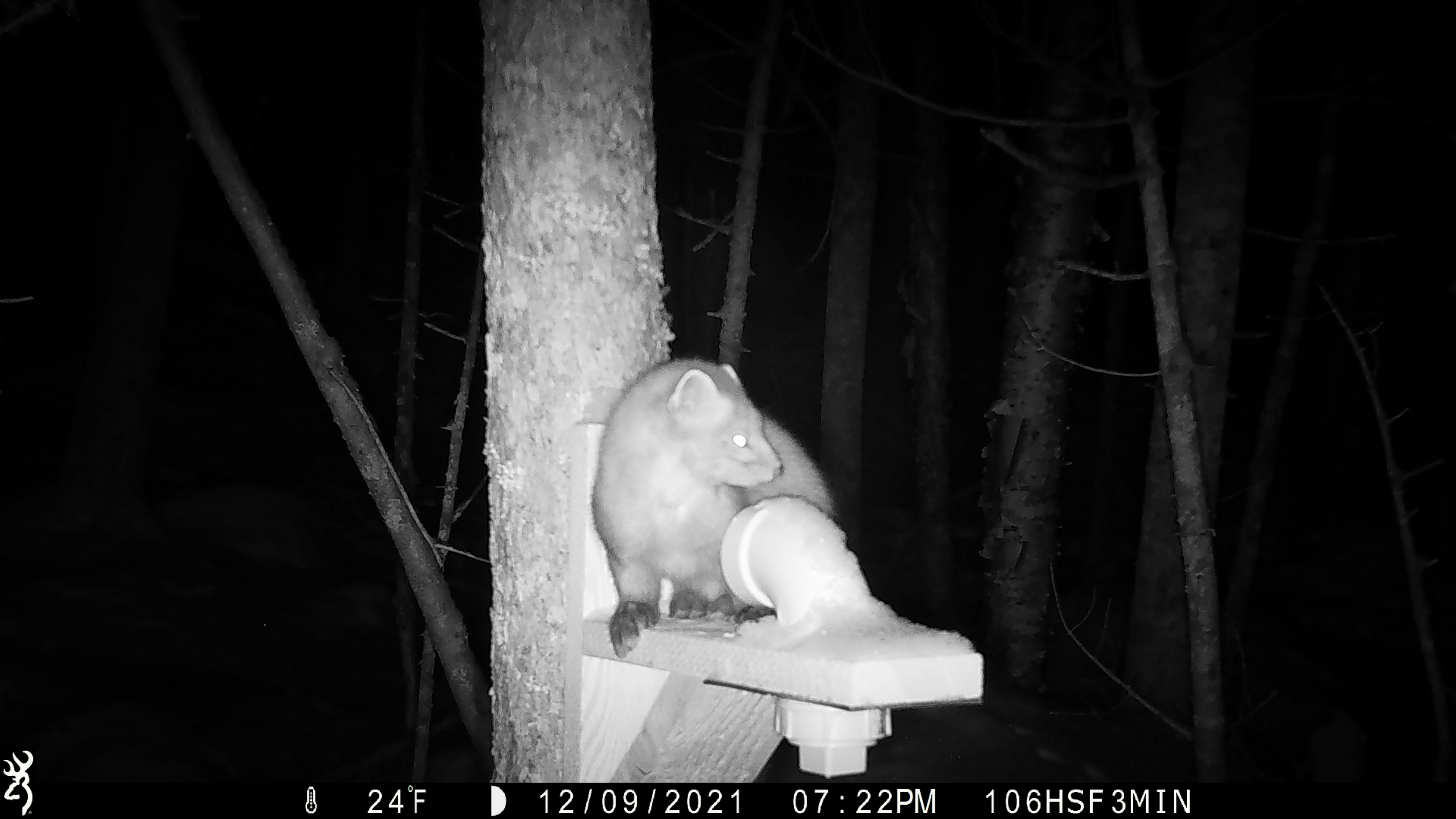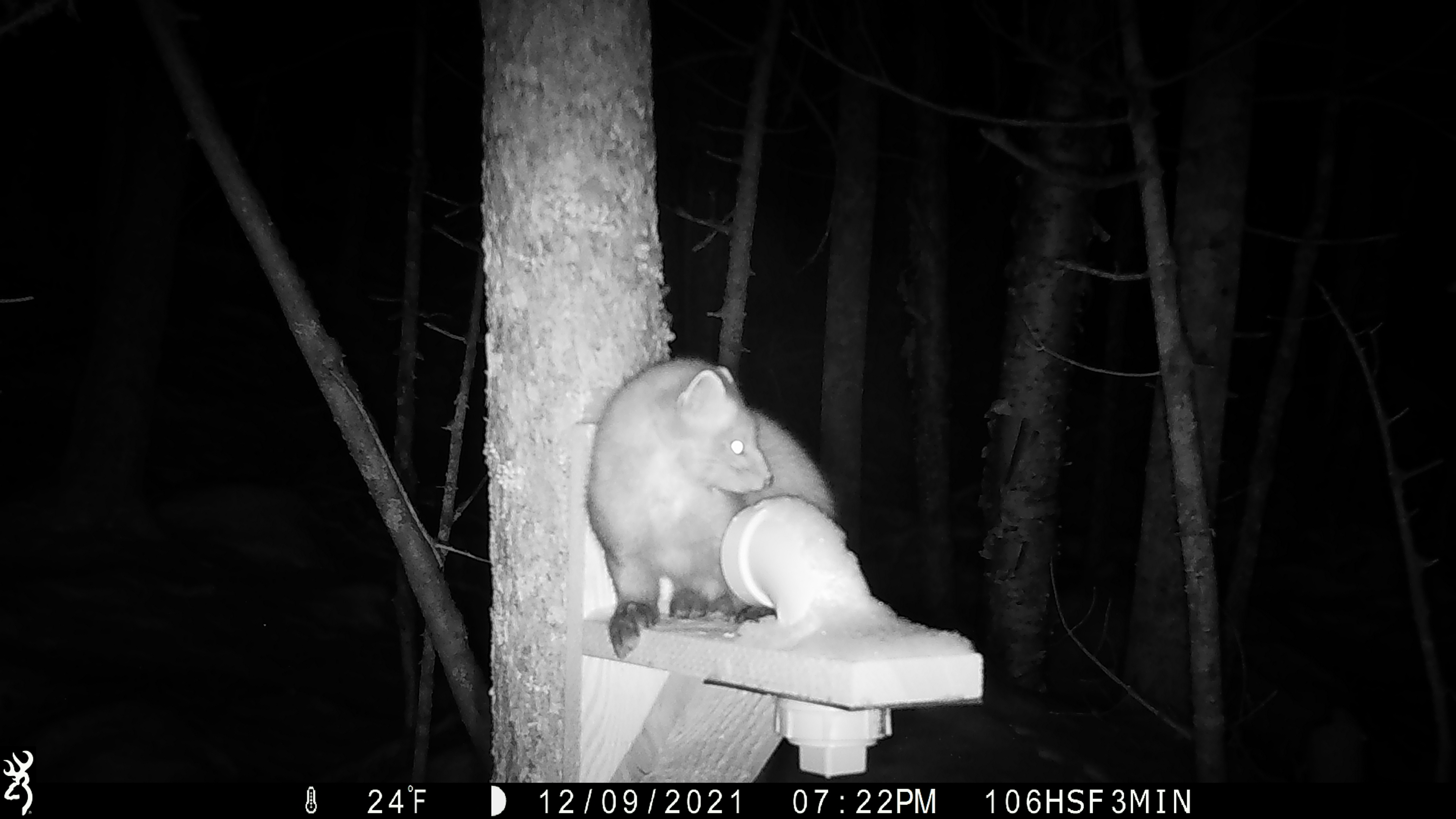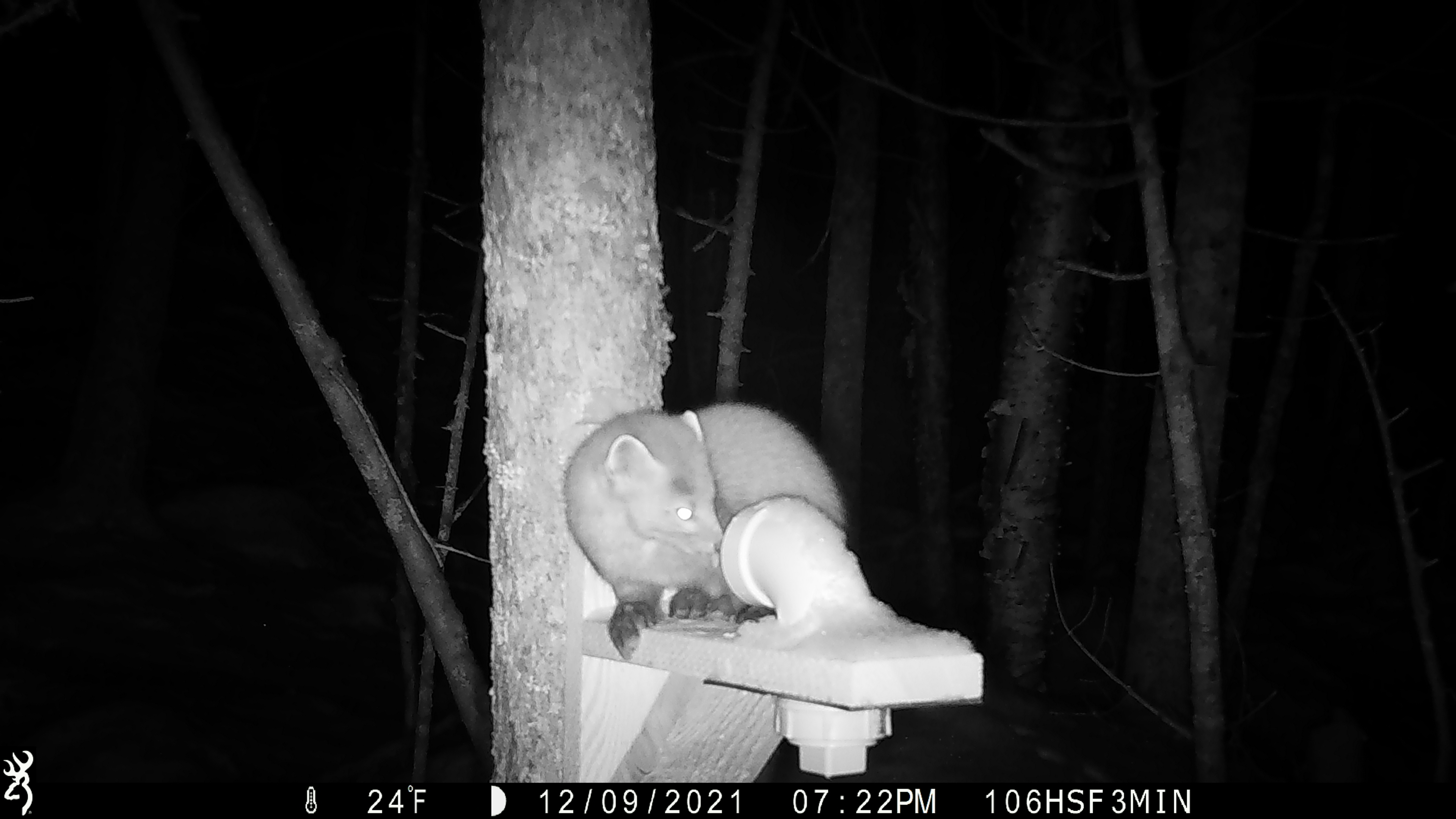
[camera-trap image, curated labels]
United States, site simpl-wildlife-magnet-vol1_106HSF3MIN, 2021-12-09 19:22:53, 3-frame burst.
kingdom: Animalia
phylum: Chordata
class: Mammalia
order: Carnivora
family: Mustelidae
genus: Martes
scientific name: Martes americana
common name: american marten